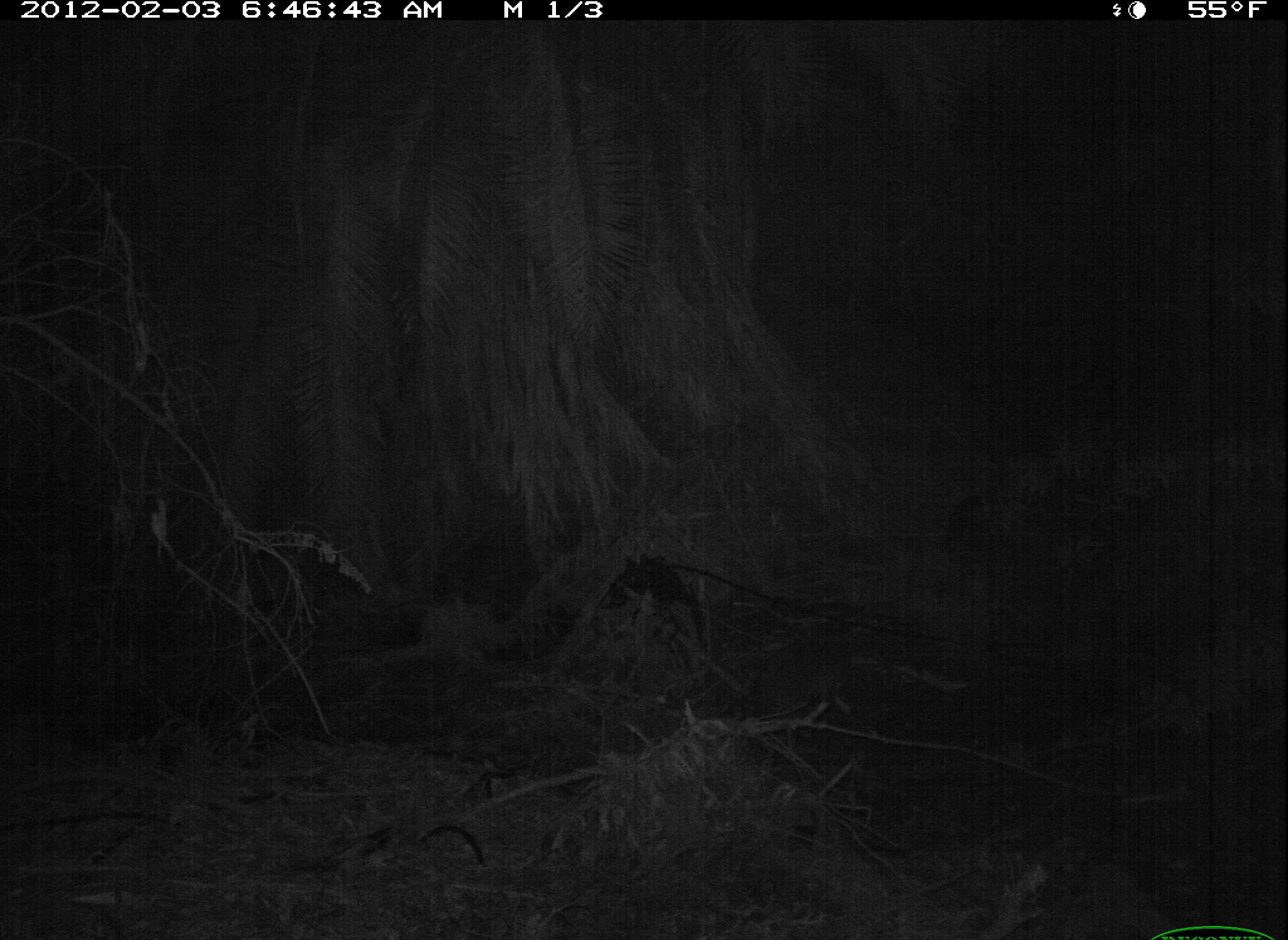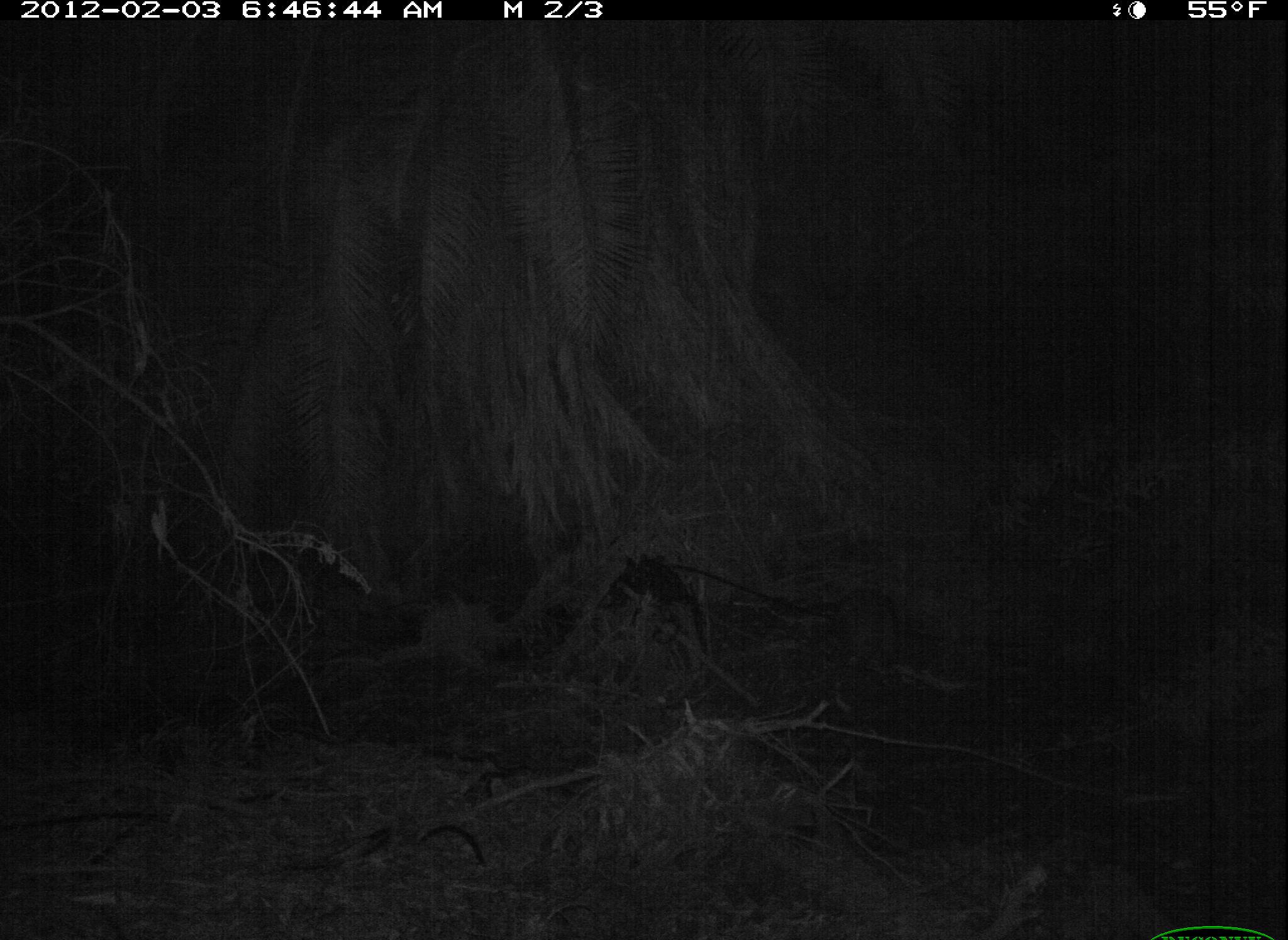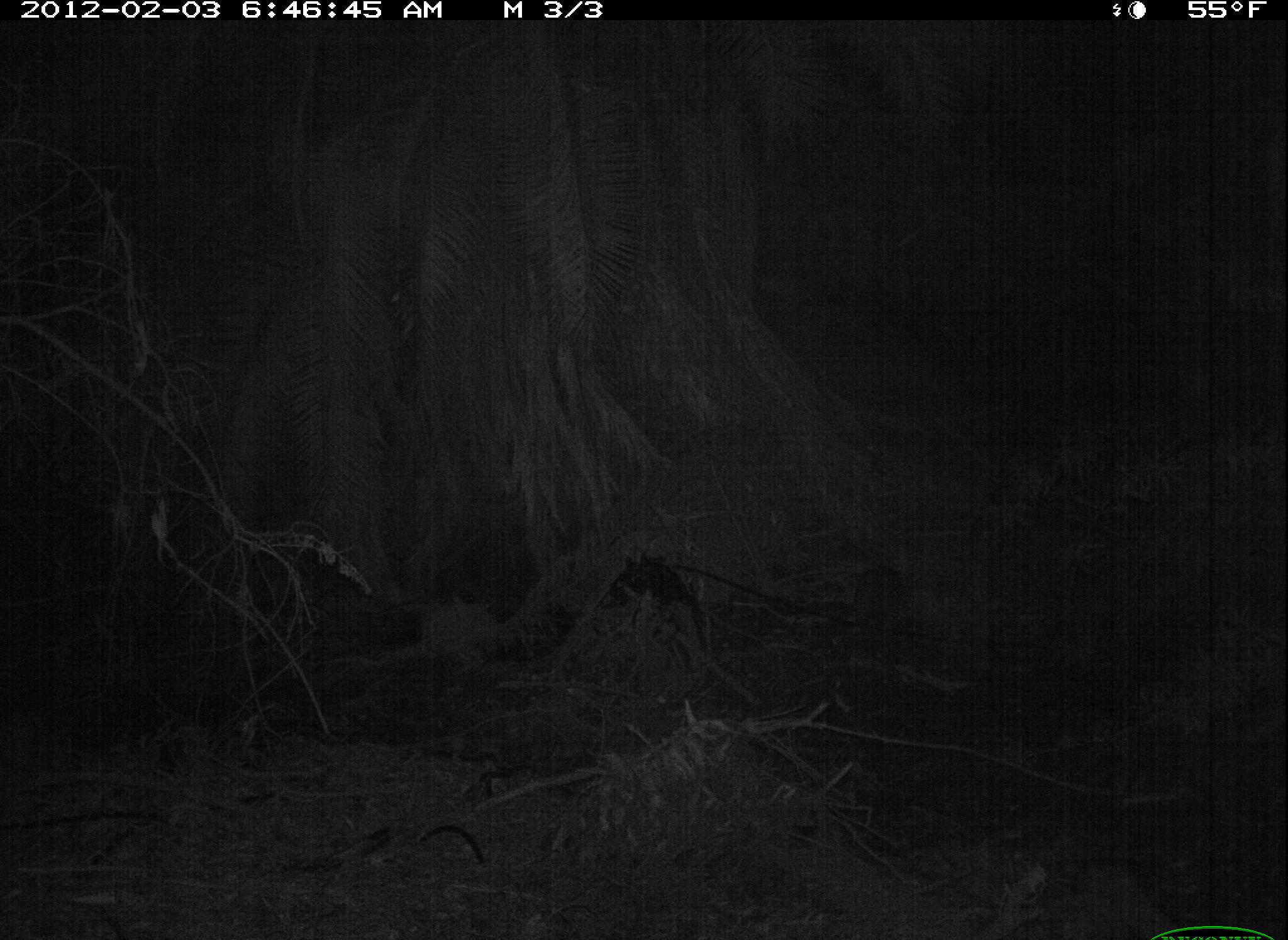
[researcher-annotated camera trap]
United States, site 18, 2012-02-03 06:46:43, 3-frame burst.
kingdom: Animalia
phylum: Chordata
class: Mammalia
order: Carnivora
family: Procyonidae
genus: Procyon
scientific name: Procyon lotor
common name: raccoon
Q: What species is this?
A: Raccoon (Procyon lotor).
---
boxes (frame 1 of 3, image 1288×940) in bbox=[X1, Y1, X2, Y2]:
raccoon: bbox=[754, 637, 862, 745]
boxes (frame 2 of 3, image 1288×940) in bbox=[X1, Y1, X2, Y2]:
raccoon: bbox=[836, 586, 901, 668]